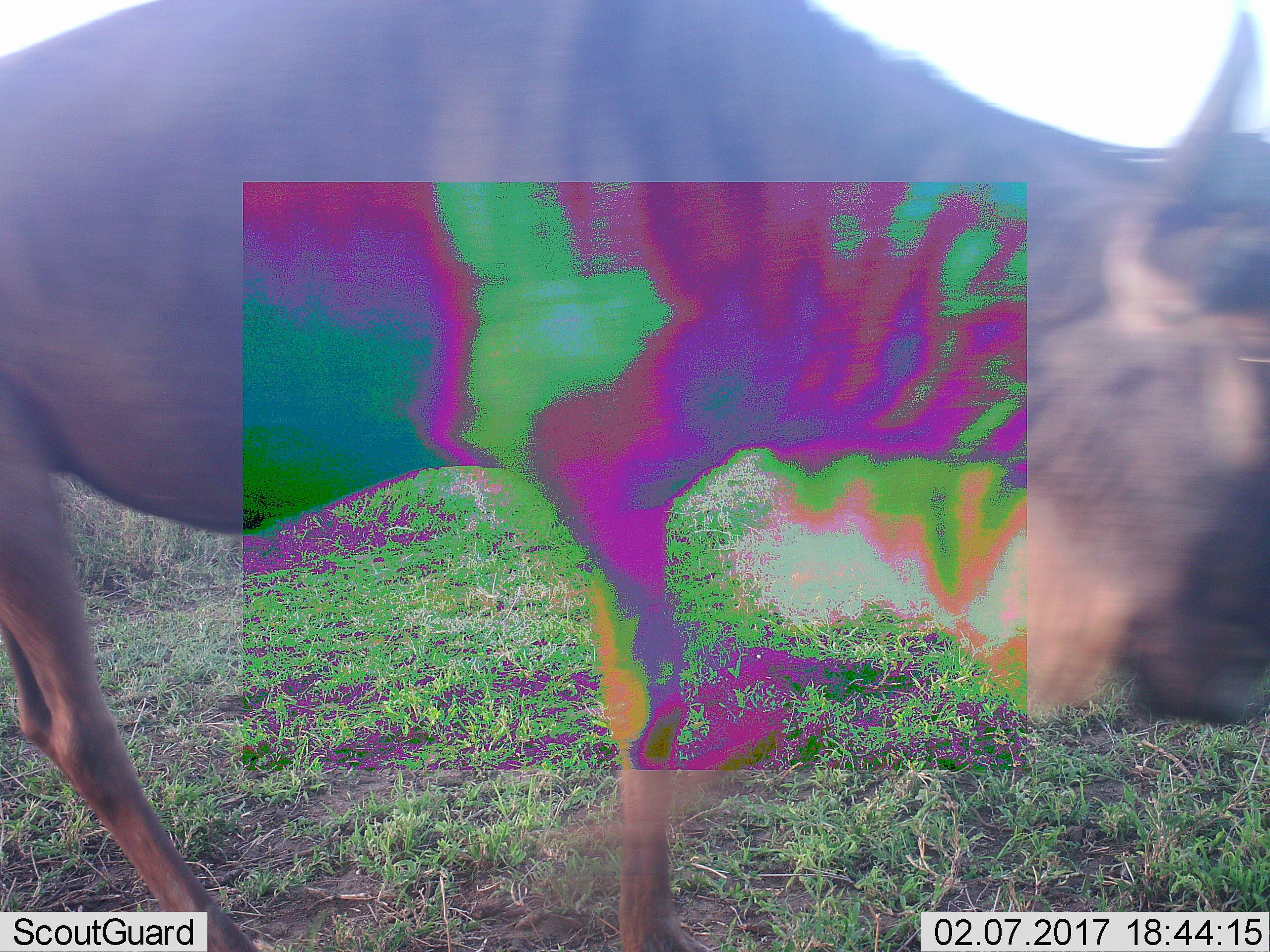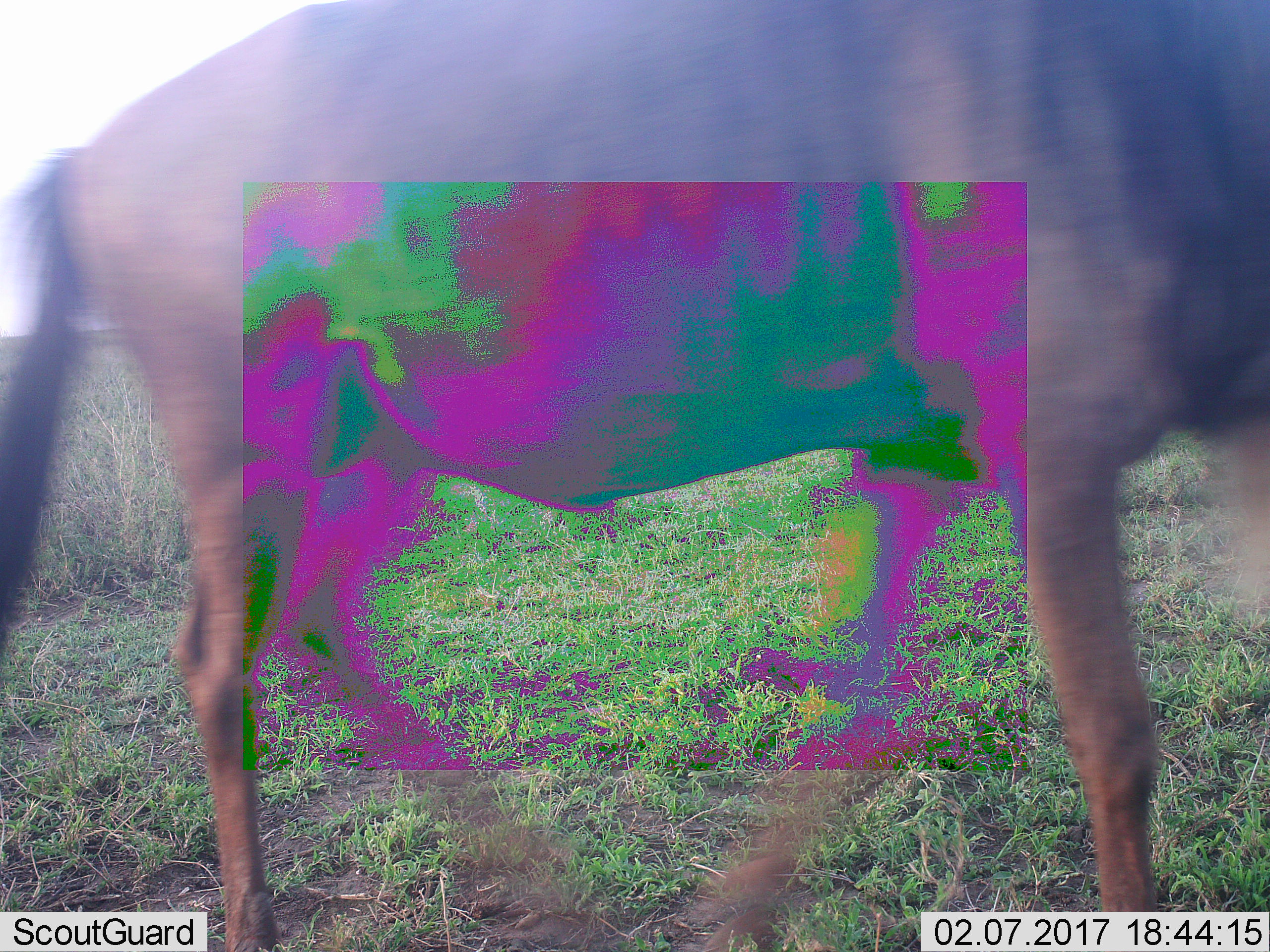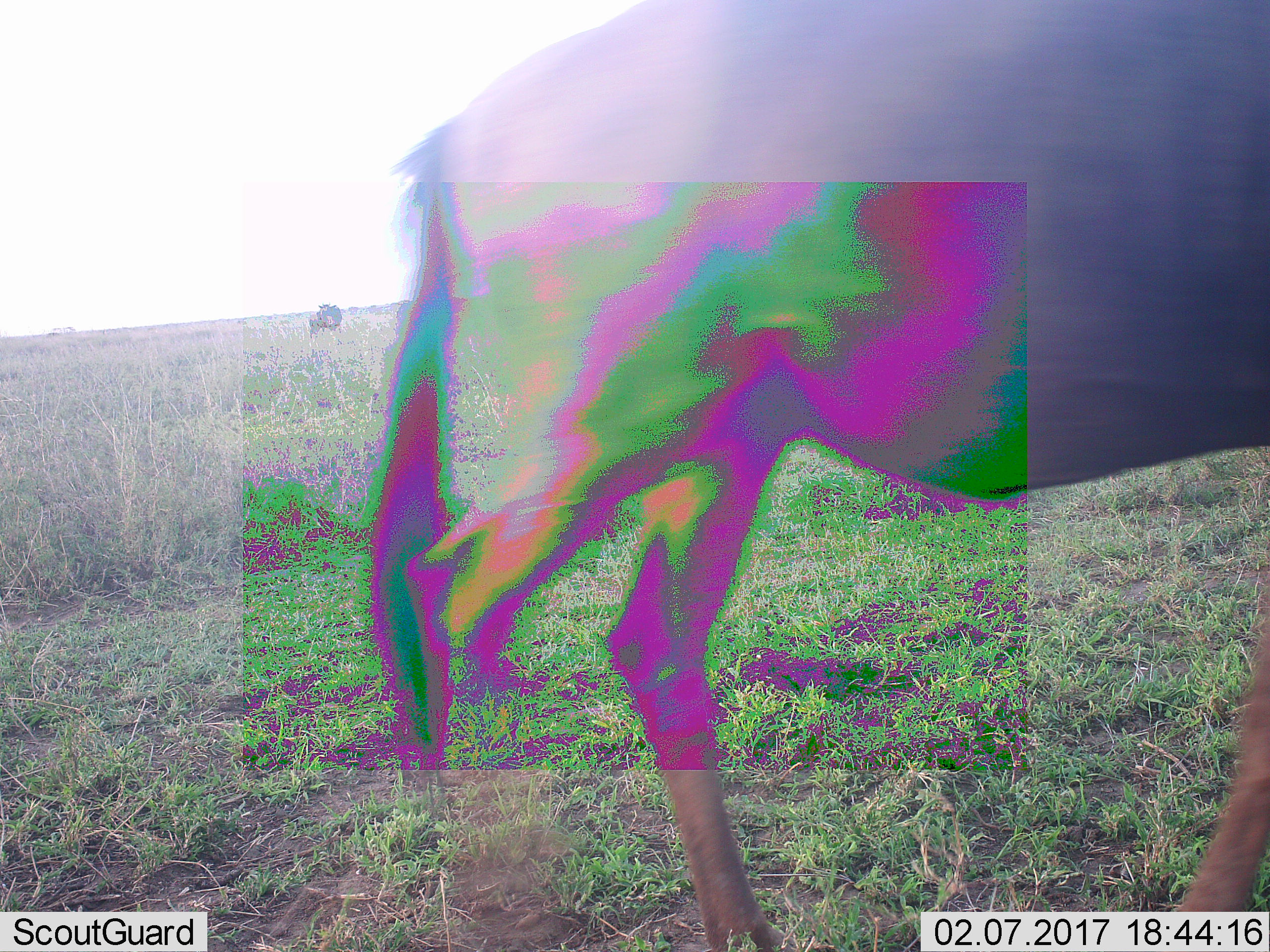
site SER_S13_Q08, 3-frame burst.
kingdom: Animalia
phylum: Chordata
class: Mammalia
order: Artiodactyla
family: Bovidae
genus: Connochaetes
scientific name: Connochaetes taurinus taurinus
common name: blue wildebeest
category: wildebeestblue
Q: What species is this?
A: Wildebeestblue (blue wildebeest) (Connochaetes taurinus taurinus).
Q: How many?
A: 1.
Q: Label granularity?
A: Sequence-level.